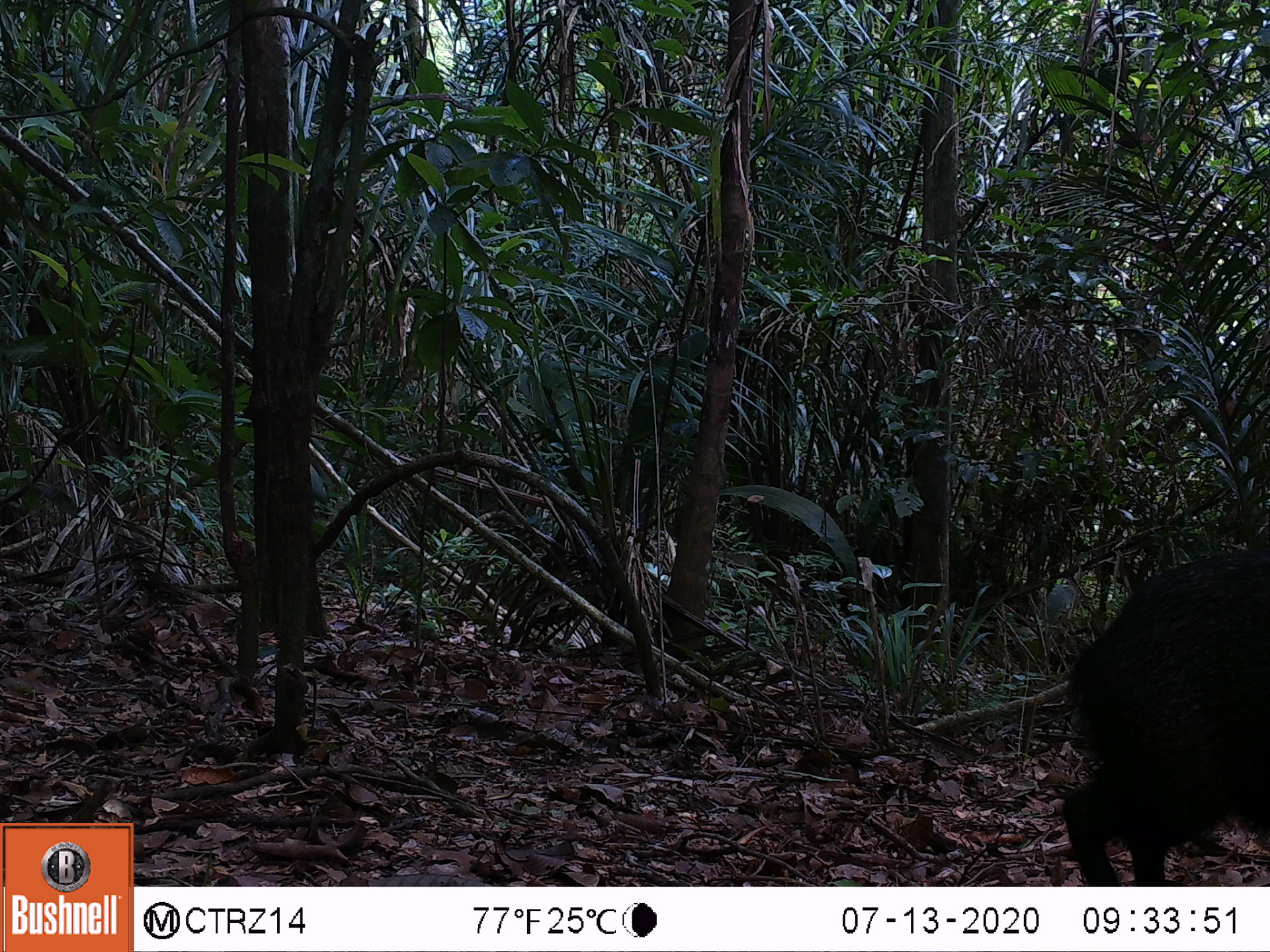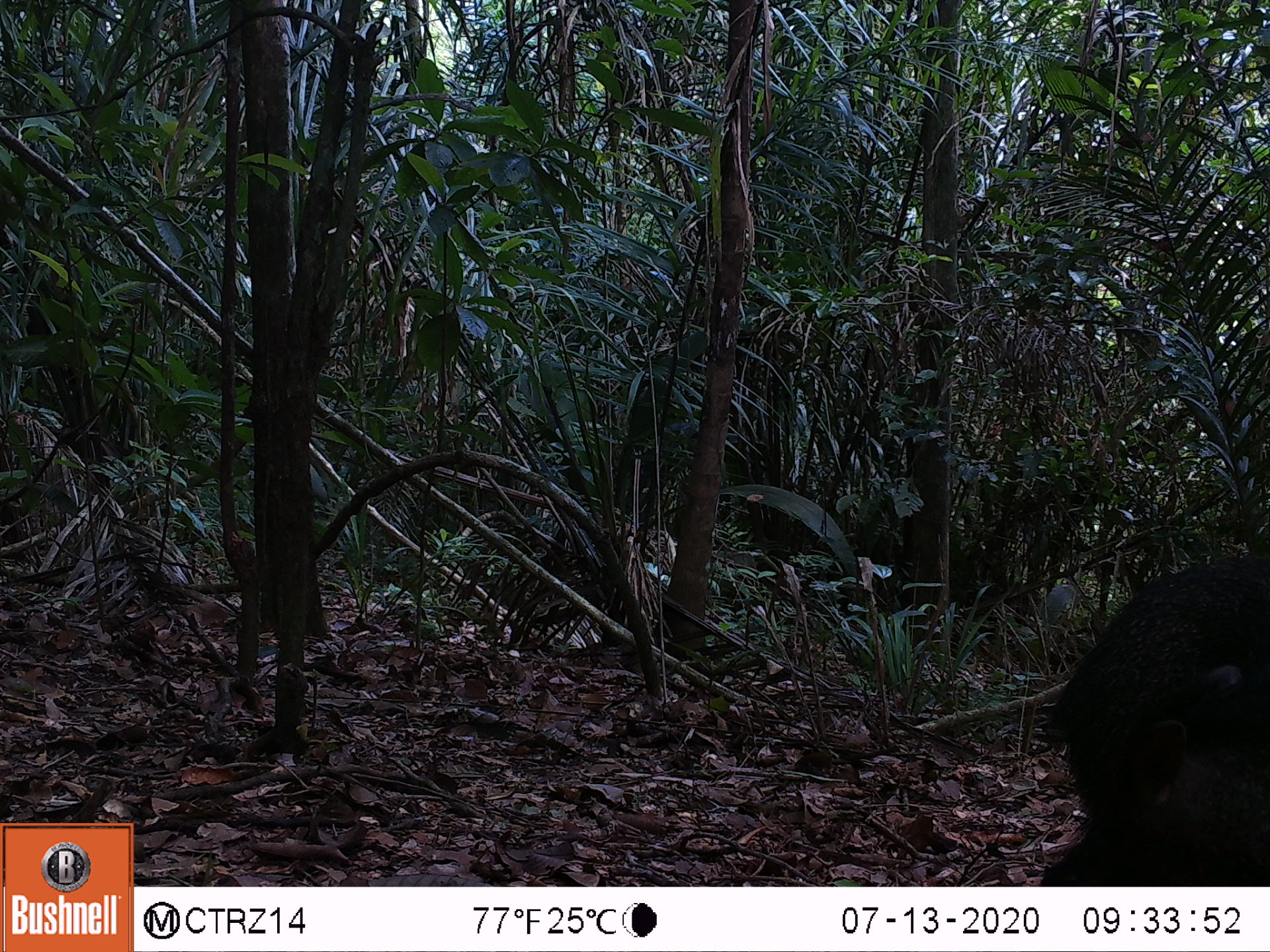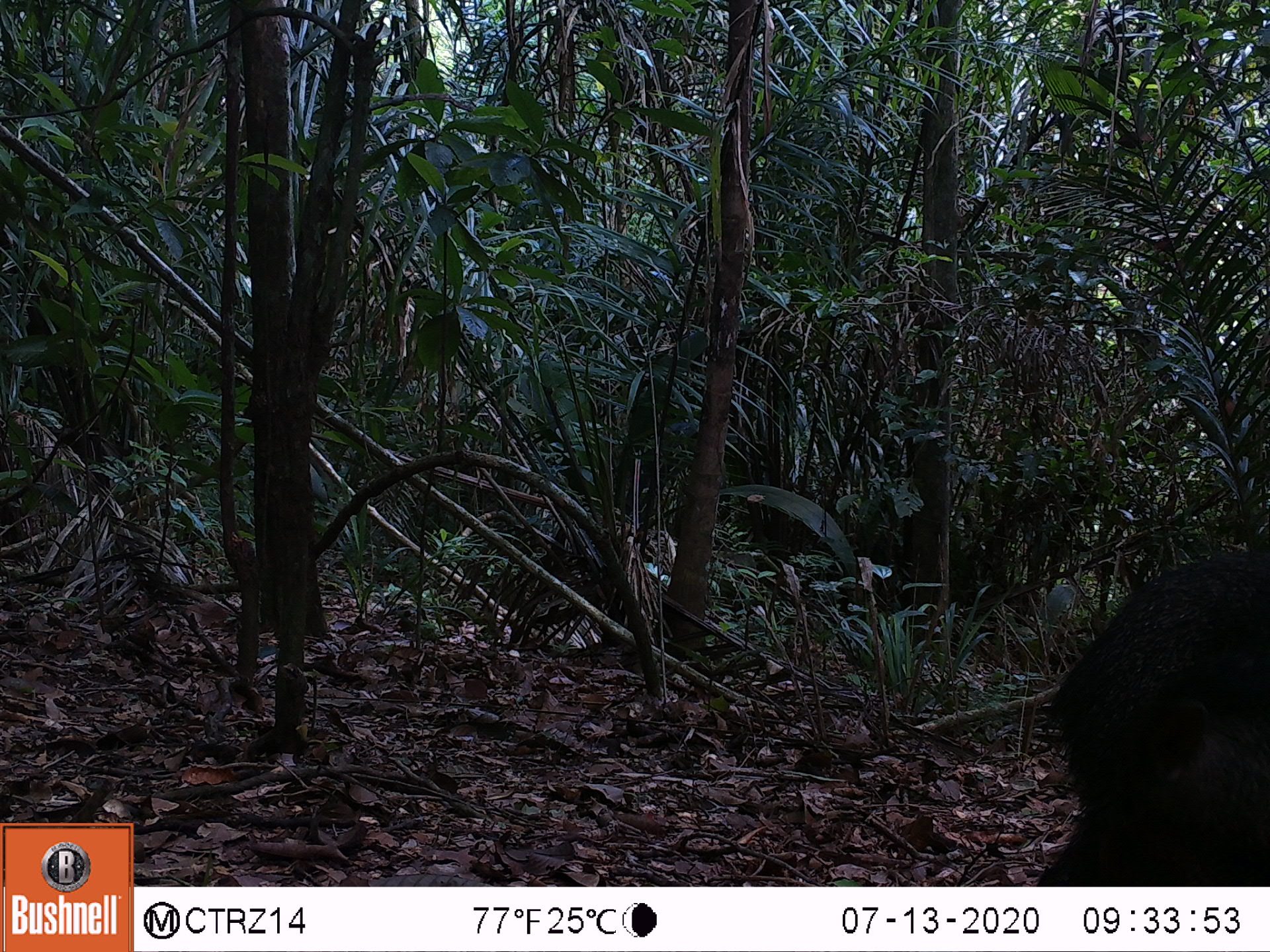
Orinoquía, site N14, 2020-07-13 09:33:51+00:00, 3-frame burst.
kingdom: Animalia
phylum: Chordata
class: Mammalia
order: Artiodactyla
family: Tayassuidae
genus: Pecari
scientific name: Pecari tajacu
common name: collared peccary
Collared peccary (Pecari tajacu).